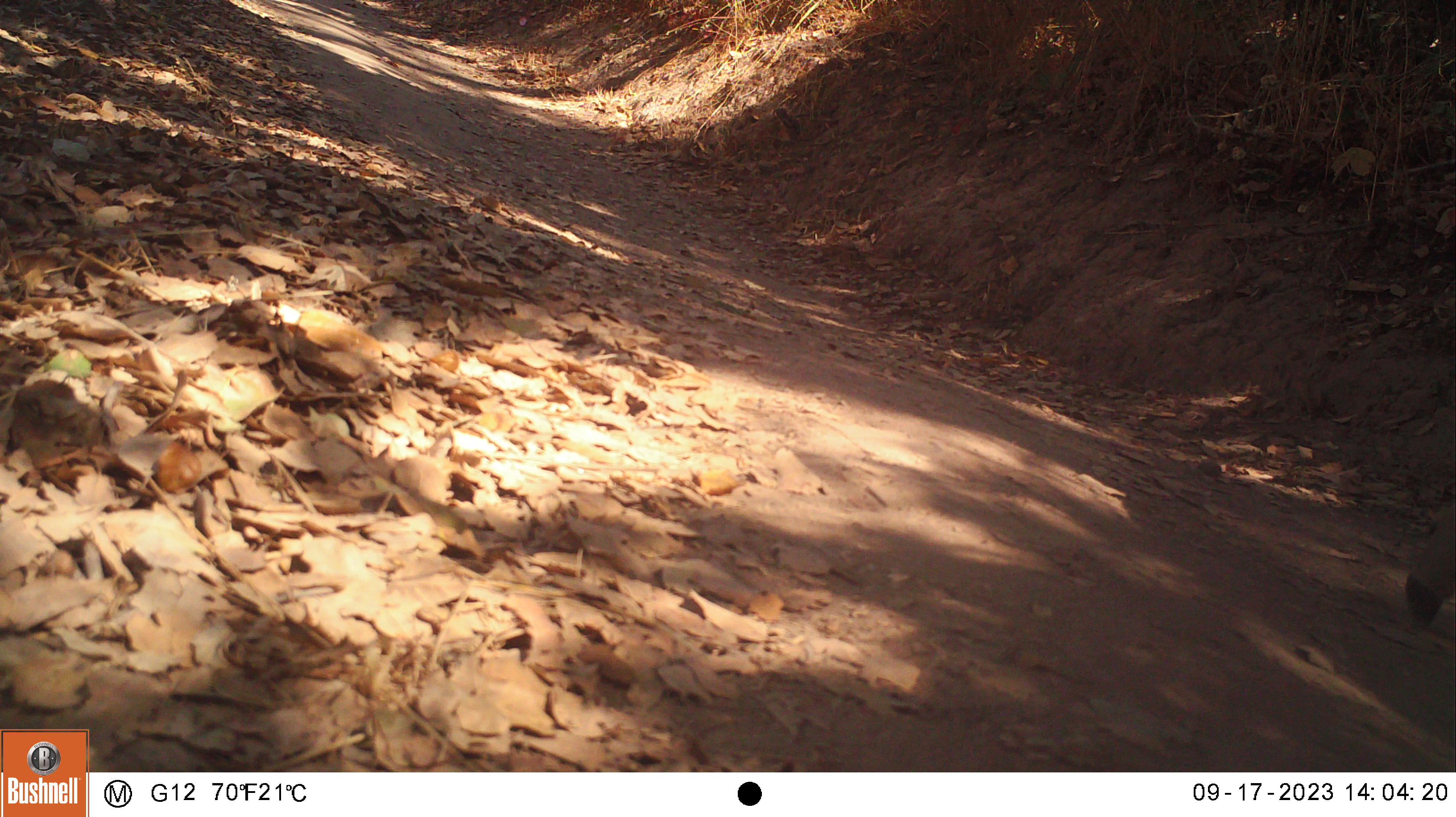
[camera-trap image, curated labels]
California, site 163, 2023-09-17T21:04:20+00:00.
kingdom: Animalia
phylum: Chordata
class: Mammalia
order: Artiodactyla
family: Cervidae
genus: Odocoileus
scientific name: Odocoileus hemionus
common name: mule deer